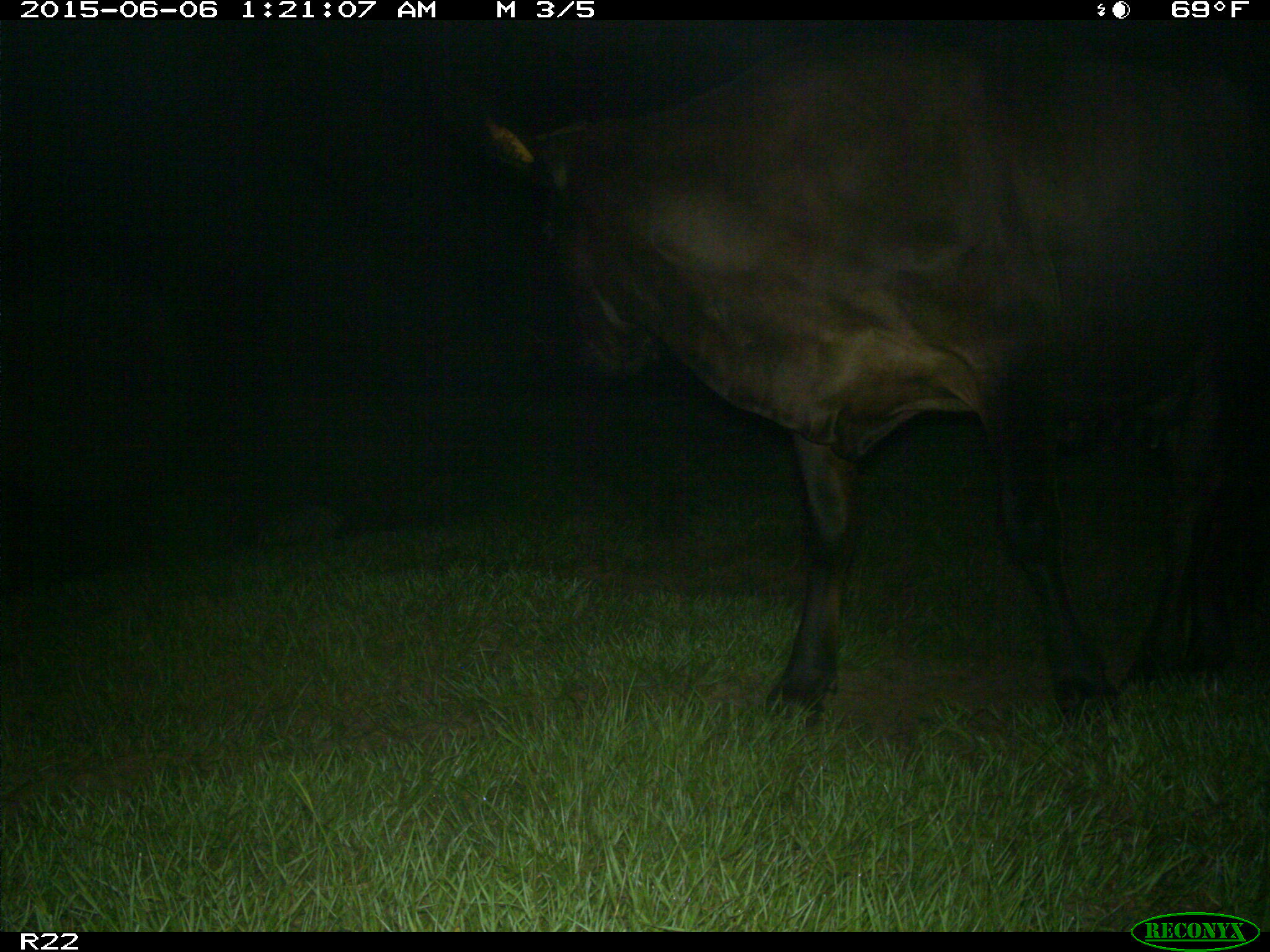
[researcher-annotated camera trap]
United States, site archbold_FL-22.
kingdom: Animalia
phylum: Chordata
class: Mammalia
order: Artiodactyla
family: Bovidae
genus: Bos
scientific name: Bos taurus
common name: domestic cow